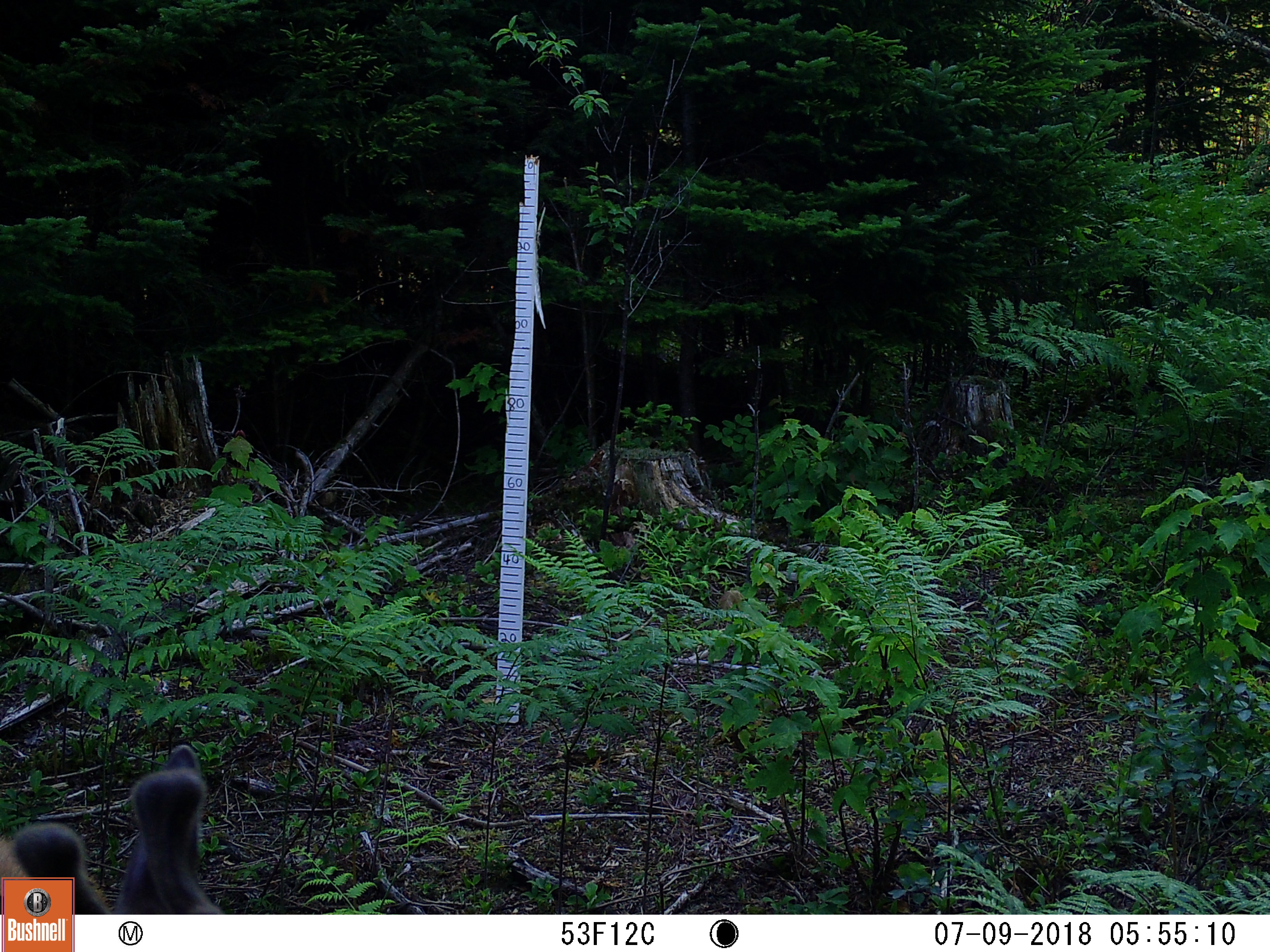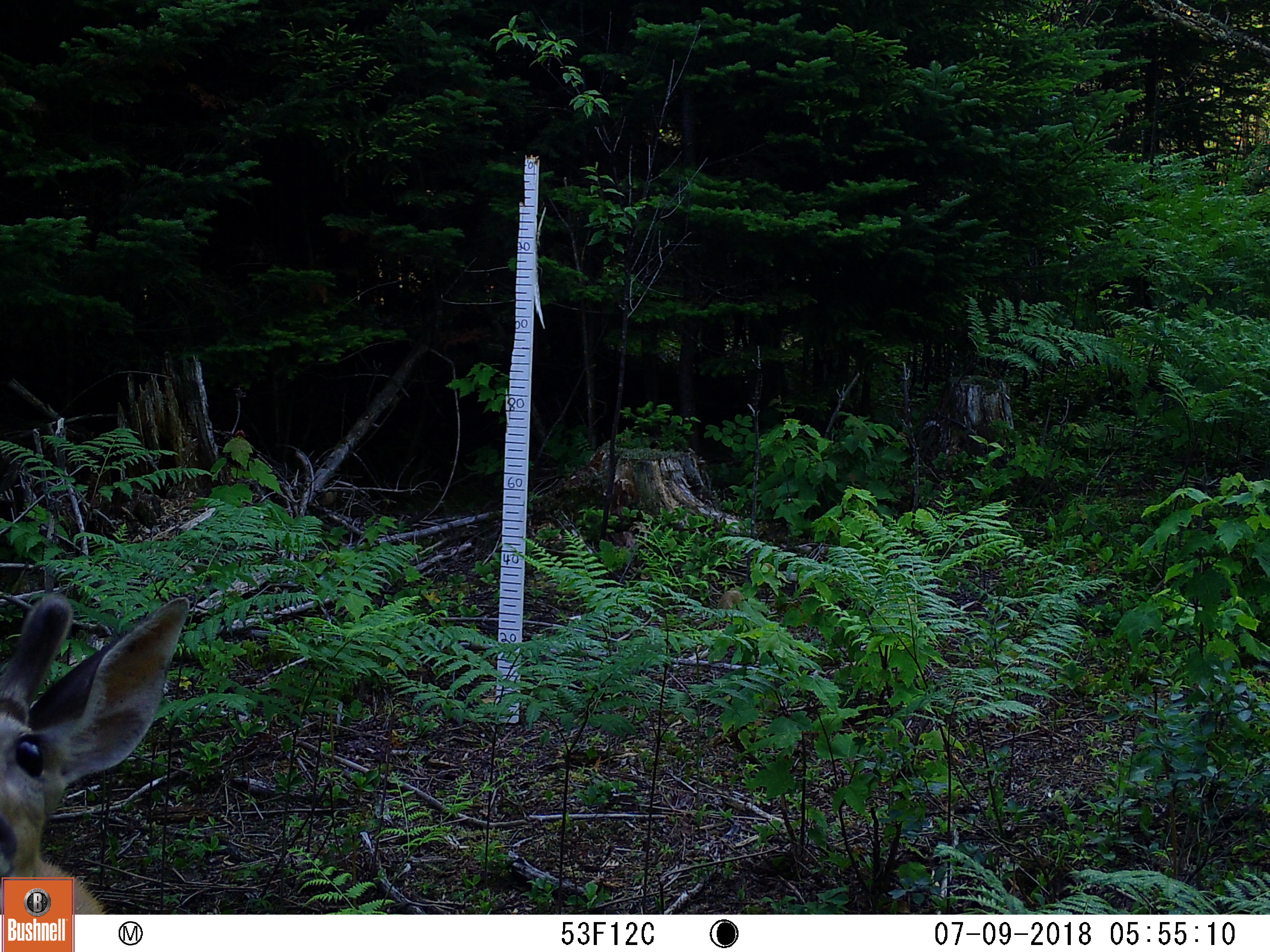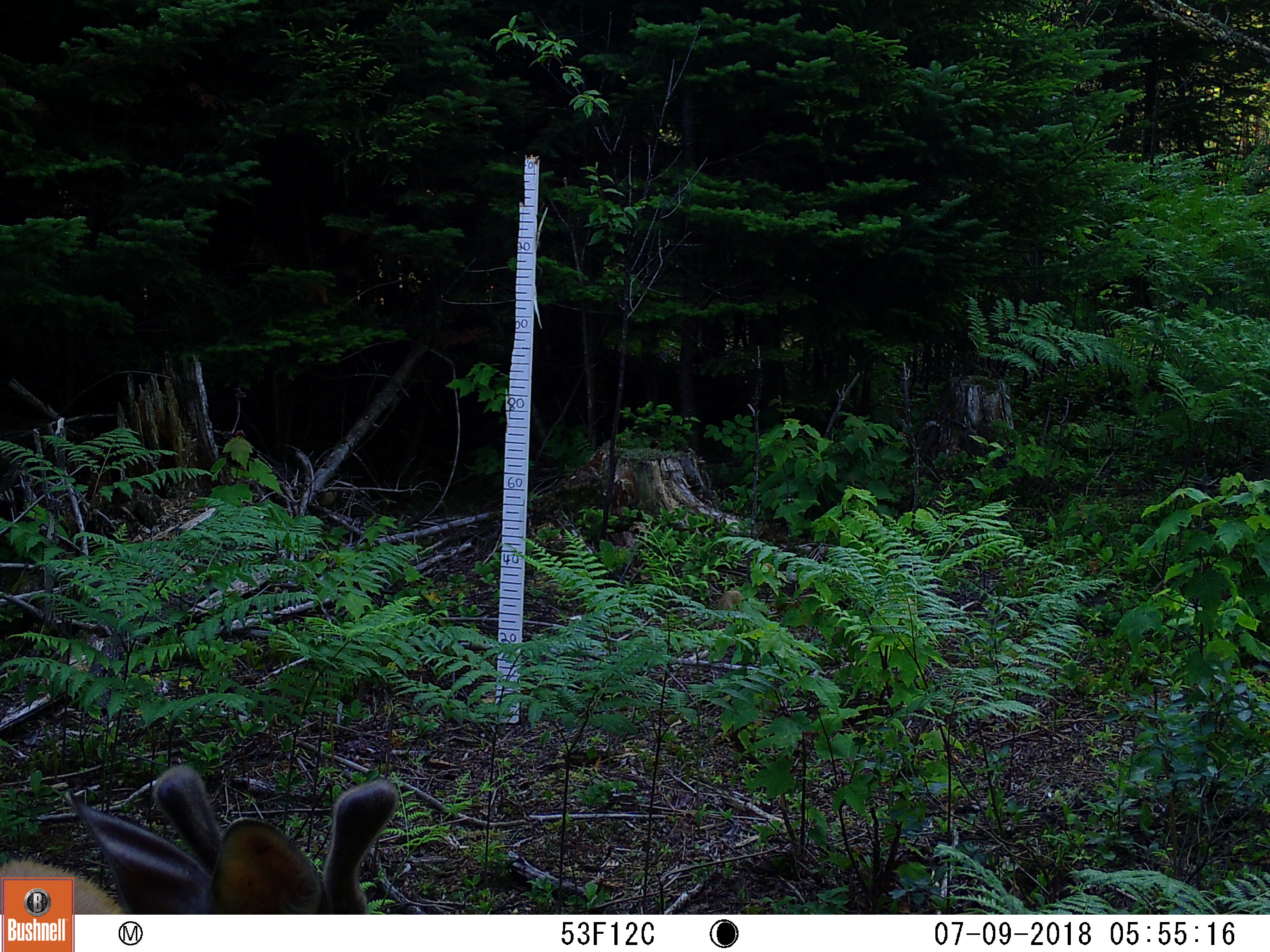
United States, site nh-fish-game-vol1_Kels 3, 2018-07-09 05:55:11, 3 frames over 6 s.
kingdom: Animalia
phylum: Chordata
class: Mammalia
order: Artiodactyla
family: Cervidae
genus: Odocoileus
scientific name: Odocoileus virginianus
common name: white-tailed deer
White-tailed deer (Odocoileus virginianus).